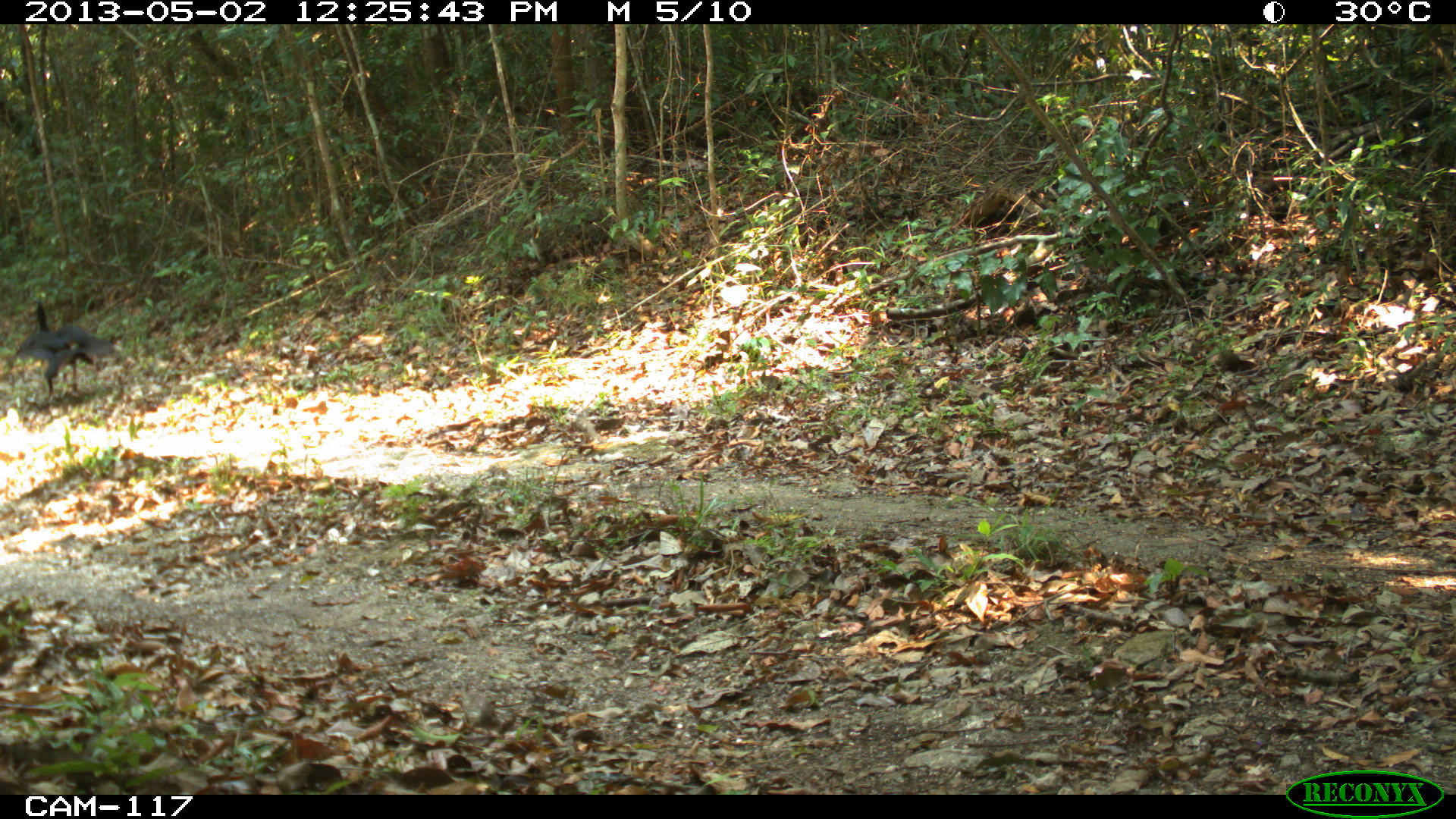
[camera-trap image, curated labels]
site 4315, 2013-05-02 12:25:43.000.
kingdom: Animalia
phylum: Chordata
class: Aves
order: Galliformes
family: Cracidae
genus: Crax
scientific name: Crax rubra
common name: great curassow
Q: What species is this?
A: Crax rubra (great curassow).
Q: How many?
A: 1.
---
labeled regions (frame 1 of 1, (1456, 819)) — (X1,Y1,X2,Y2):
crax rubra: (10,298,120,401)